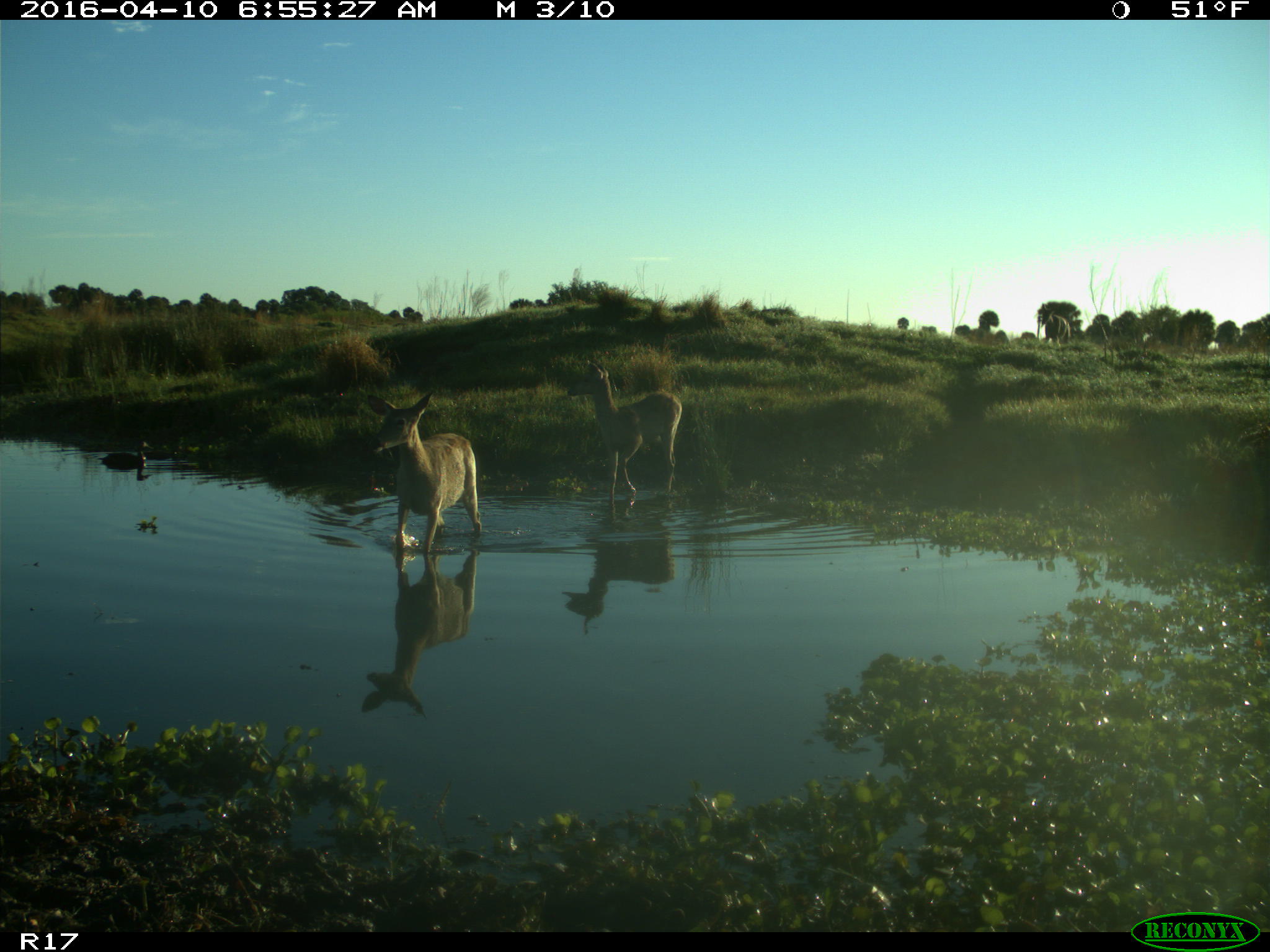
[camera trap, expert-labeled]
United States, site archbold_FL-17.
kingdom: Animalia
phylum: Chordata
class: Mammalia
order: Artiodactyla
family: Cervidae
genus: Odocoileus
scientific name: Odocoileus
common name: deer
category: unidentified deer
Unidentified deer (deer) (Odocoileus).